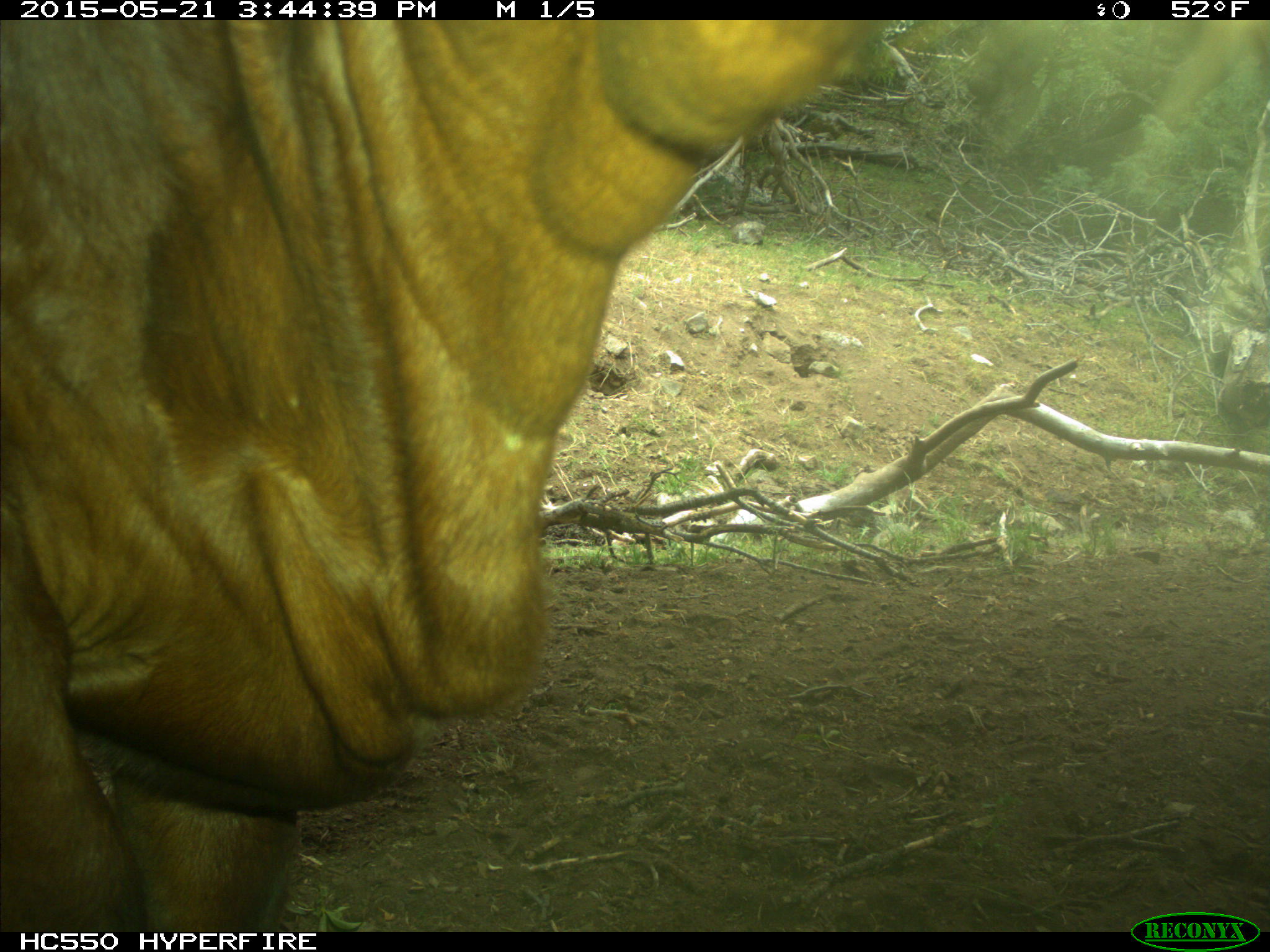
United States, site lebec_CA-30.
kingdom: Animalia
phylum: Chordata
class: Mammalia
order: Artiodactyla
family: Bovidae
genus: Bos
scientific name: Bos taurus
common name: domestic cow